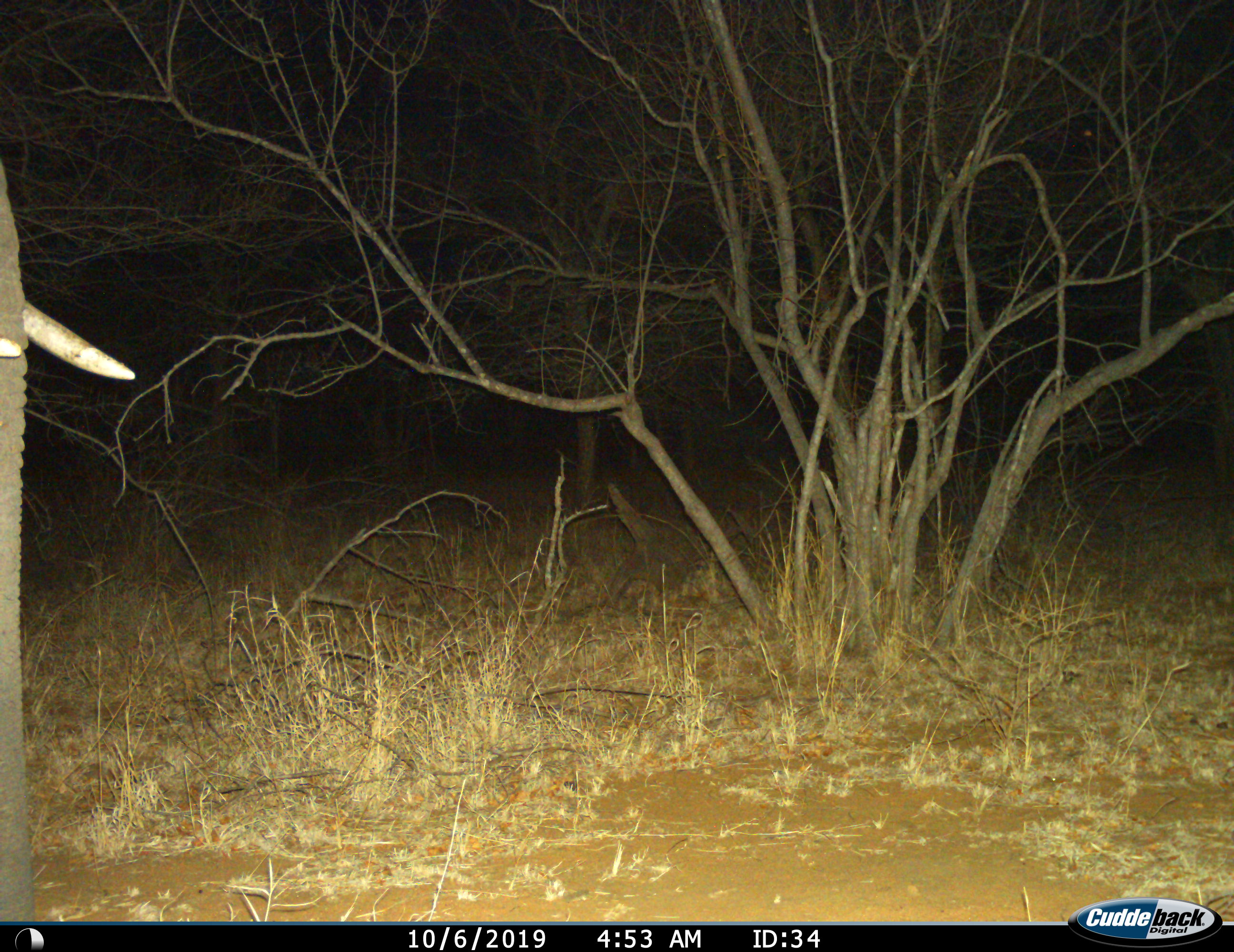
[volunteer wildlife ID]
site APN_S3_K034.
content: unidentified animal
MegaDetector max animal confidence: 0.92